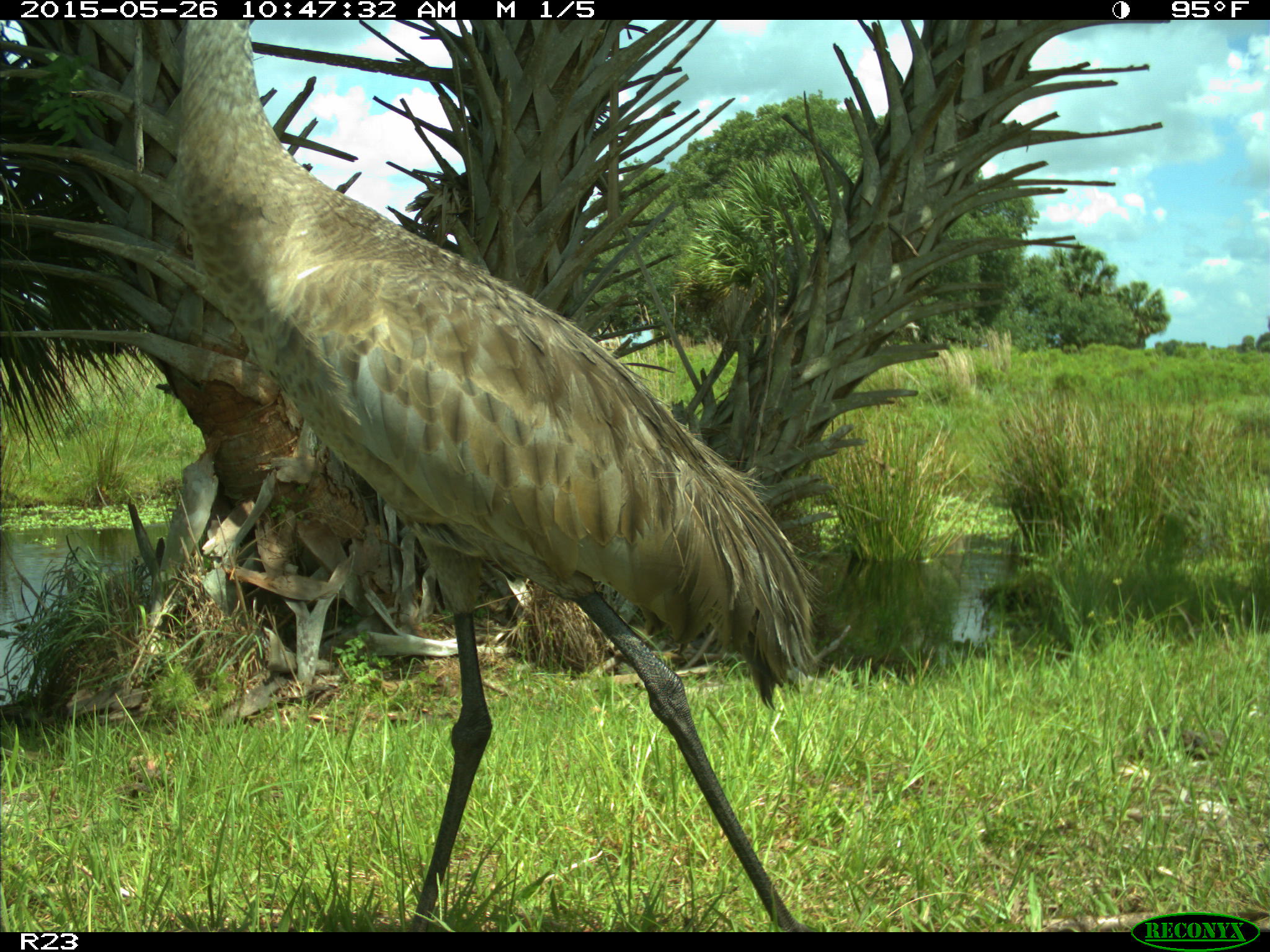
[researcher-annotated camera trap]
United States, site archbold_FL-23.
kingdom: Animalia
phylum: Chordata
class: Mammalia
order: Artiodactyla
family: Bovidae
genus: Bos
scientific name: Bos taurus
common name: domestic cow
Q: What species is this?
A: Bos taurus (domestic cow).